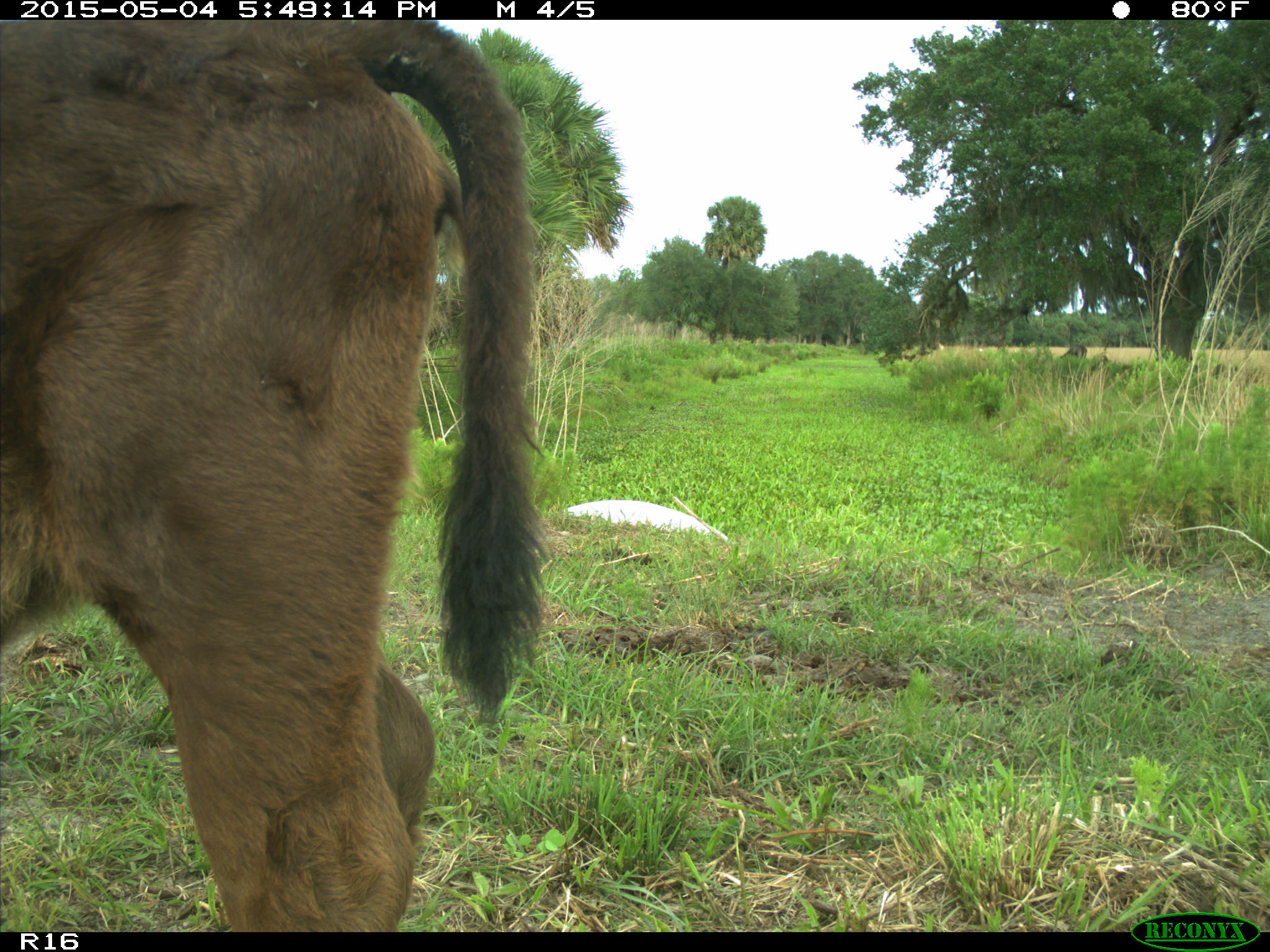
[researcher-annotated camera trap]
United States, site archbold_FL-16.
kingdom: Animalia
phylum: Chordata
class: Mammalia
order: Artiodactyla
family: Bovidae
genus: Bos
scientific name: Bos taurus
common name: domestic cow